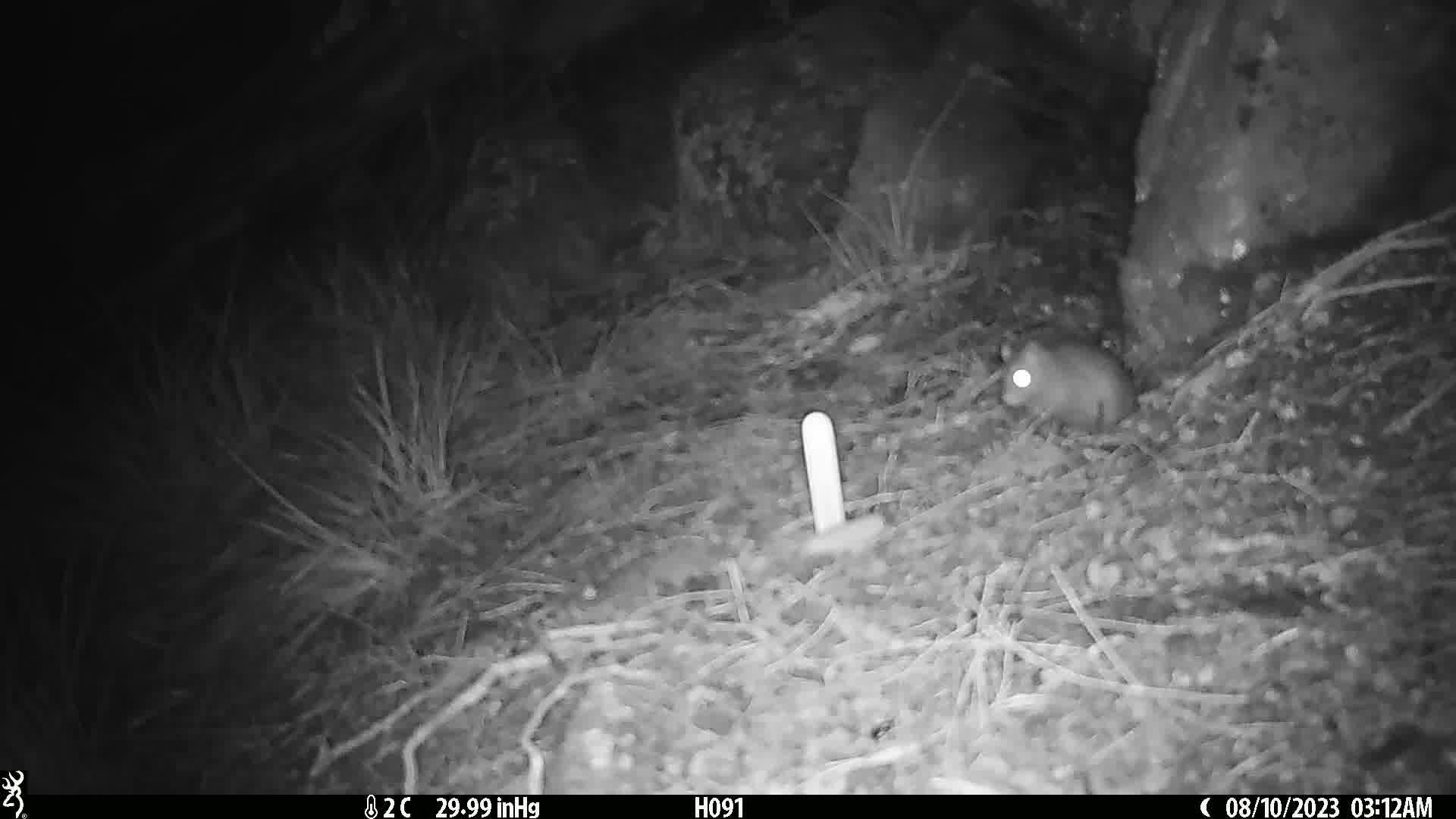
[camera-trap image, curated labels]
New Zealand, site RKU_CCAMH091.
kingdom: Animalia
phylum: Chordata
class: Mammalia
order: Rodentia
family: Muridae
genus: Rattus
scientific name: Rattus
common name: rat